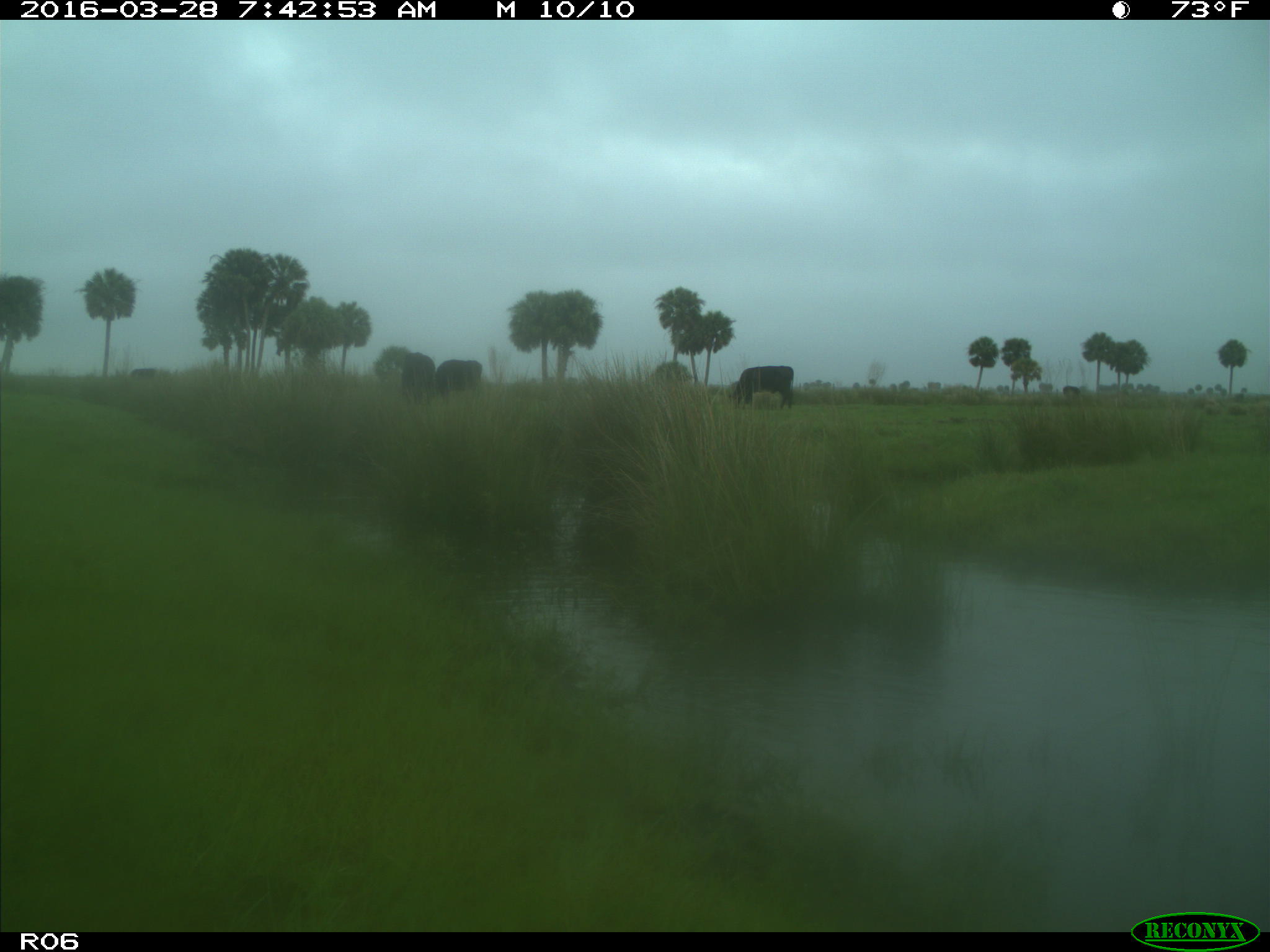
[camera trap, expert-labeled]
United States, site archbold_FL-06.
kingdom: Animalia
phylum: Chordata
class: Mammalia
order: Artiodactyla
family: Bovidae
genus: Bos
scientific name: Bos taurus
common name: domestic cow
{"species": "Bos taurus (domestic cow)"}